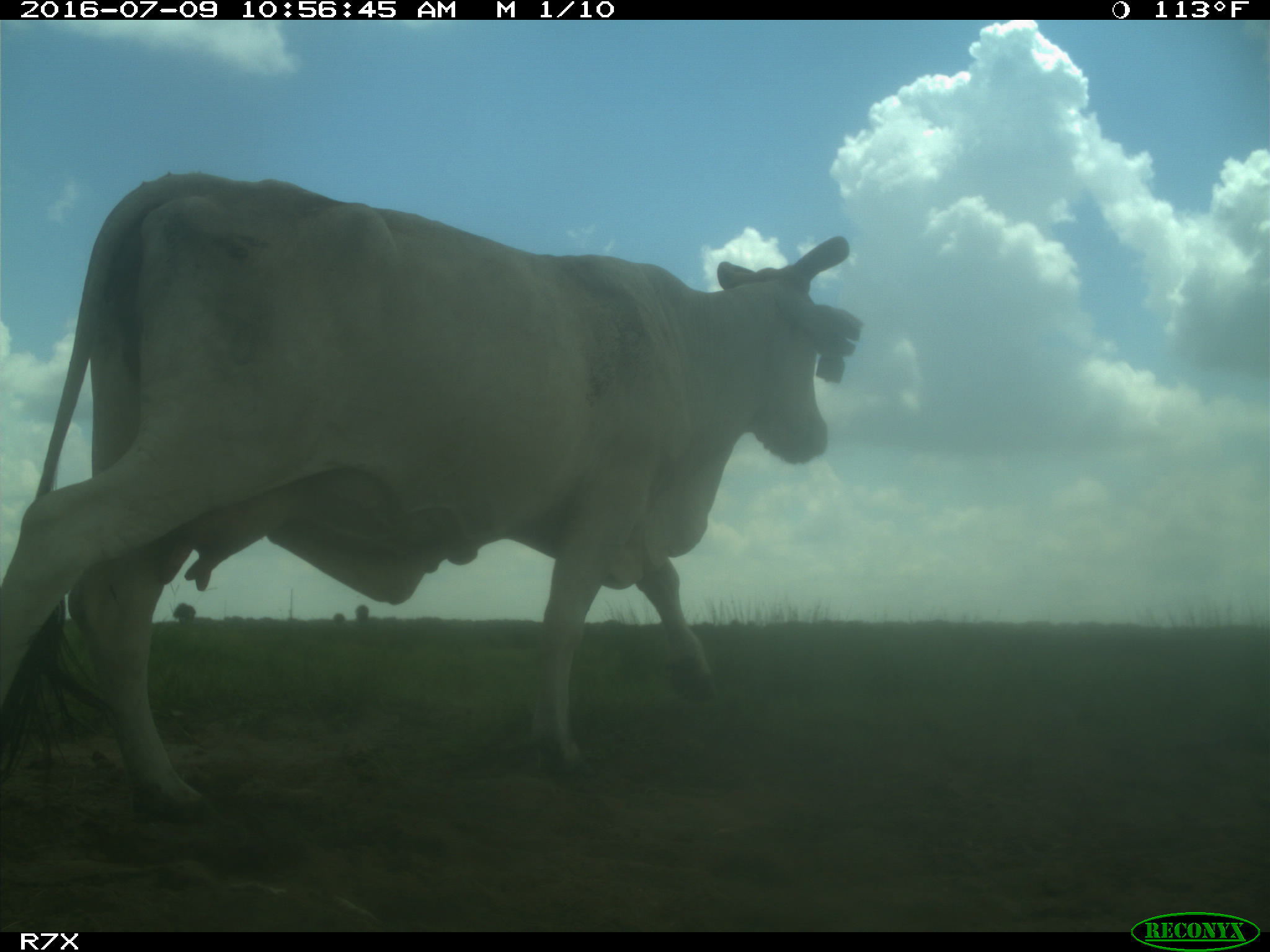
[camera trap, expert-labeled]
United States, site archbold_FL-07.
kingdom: Animalia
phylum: Chordata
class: Mammalia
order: Artiodactyla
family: Bovidae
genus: Bos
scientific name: Bos taurus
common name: domestic cow